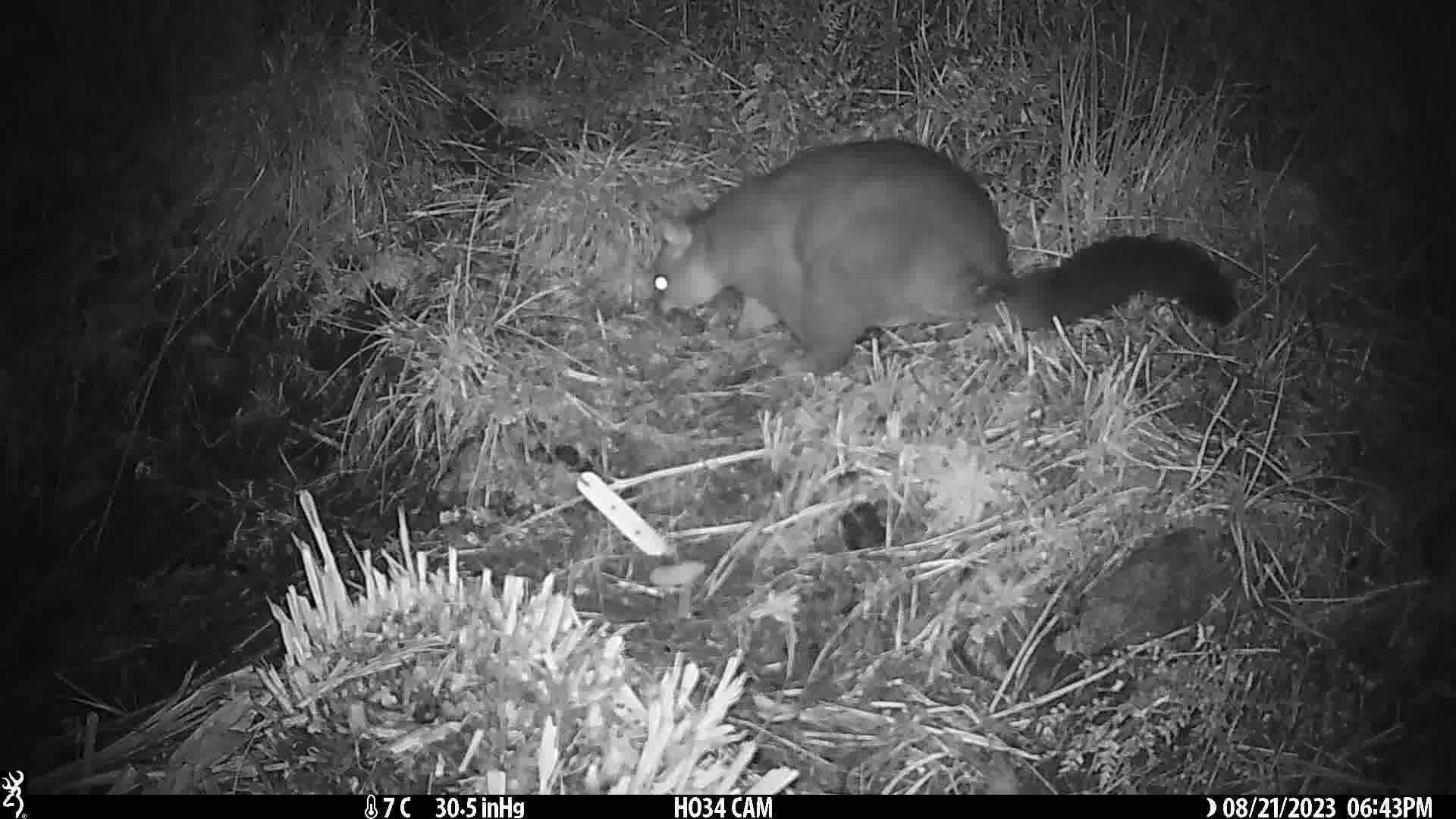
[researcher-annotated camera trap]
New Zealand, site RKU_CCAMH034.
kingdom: Animalia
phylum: Chordata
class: Mammalia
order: Diprotodontia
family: Phalangeridae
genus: Trichosurus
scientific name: Trichosurus vulpecula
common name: common brushtail possum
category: possum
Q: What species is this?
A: Possum (common brushtail possum) (Trichosurus vulpecula).